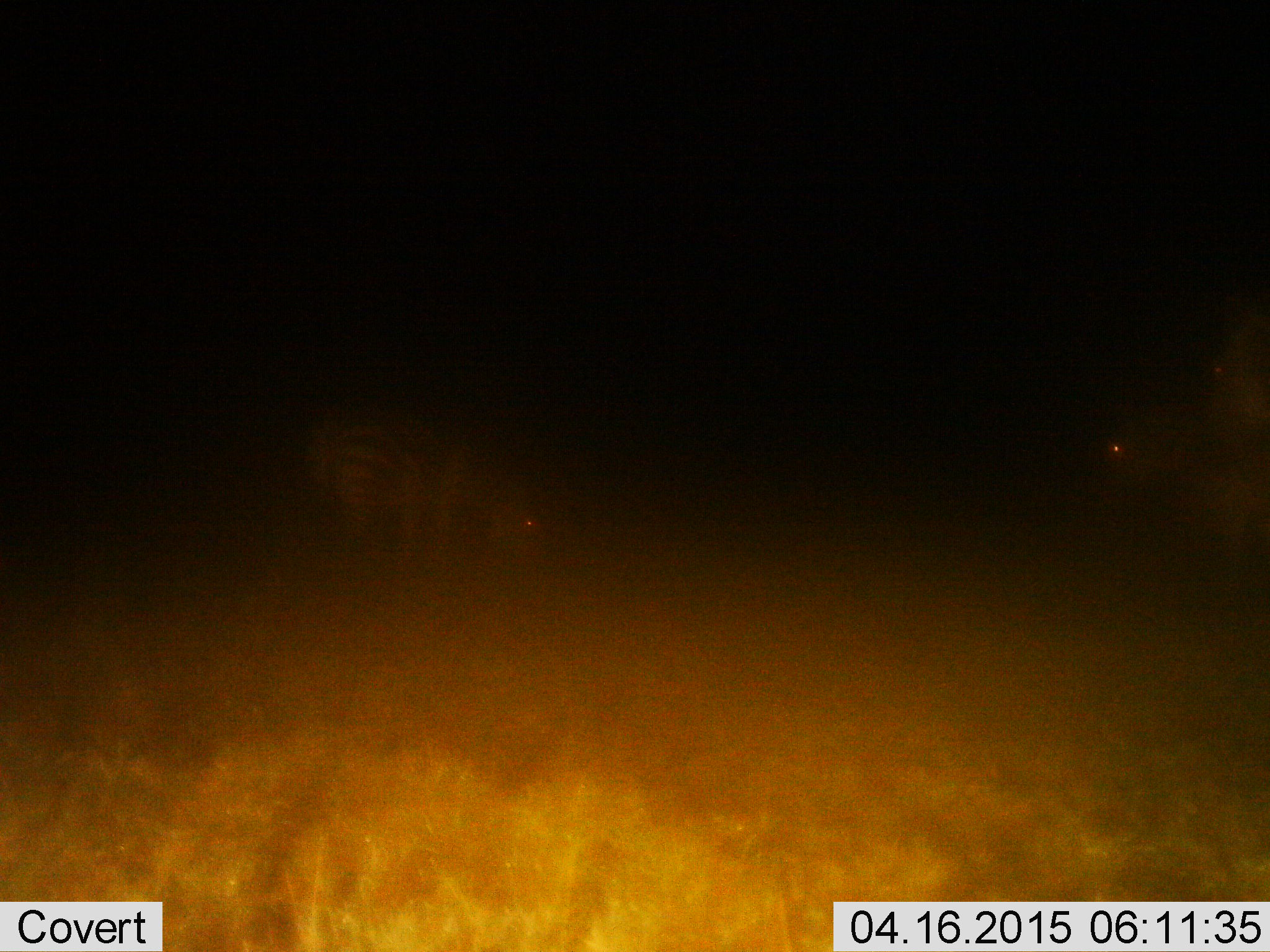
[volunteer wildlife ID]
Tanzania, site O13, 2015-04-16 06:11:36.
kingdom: Animalia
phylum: Chordata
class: Mammalia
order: Perissodactyla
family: Equidae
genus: Equus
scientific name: Equus quagga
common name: plains zebra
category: zebra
Zebra (plains zebra) (Equus quagga), count 2. Behavior (volunteer vote fractions): standing 55%, resting 0%, moving 0%, interacting 0%. Young present (vote fraction): 0%. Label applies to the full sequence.